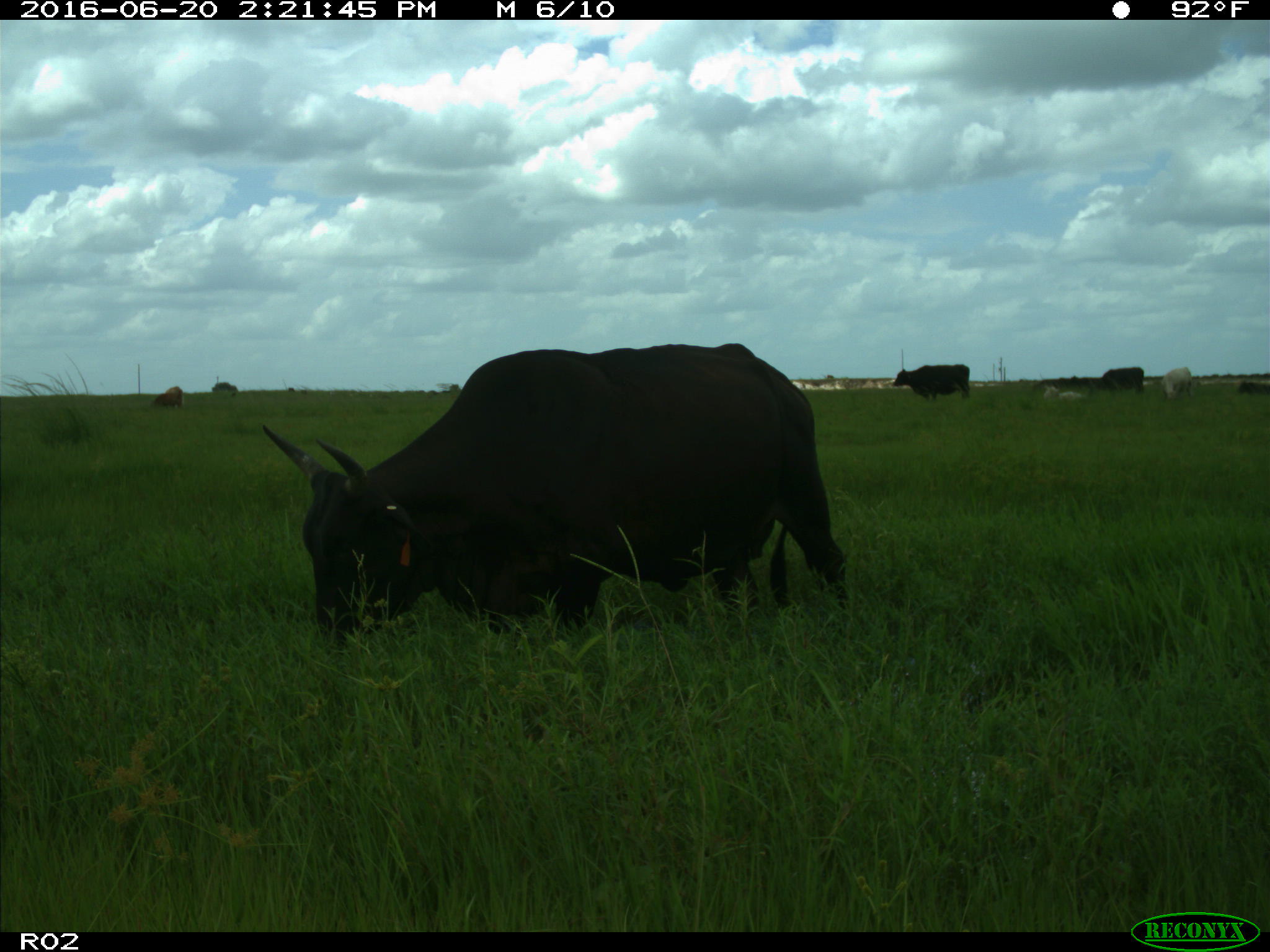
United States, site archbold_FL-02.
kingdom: Animalia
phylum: Chordata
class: Mammalia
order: Artiodactyla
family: Bovidae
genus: Bos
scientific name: Bos taurus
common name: domestic cow